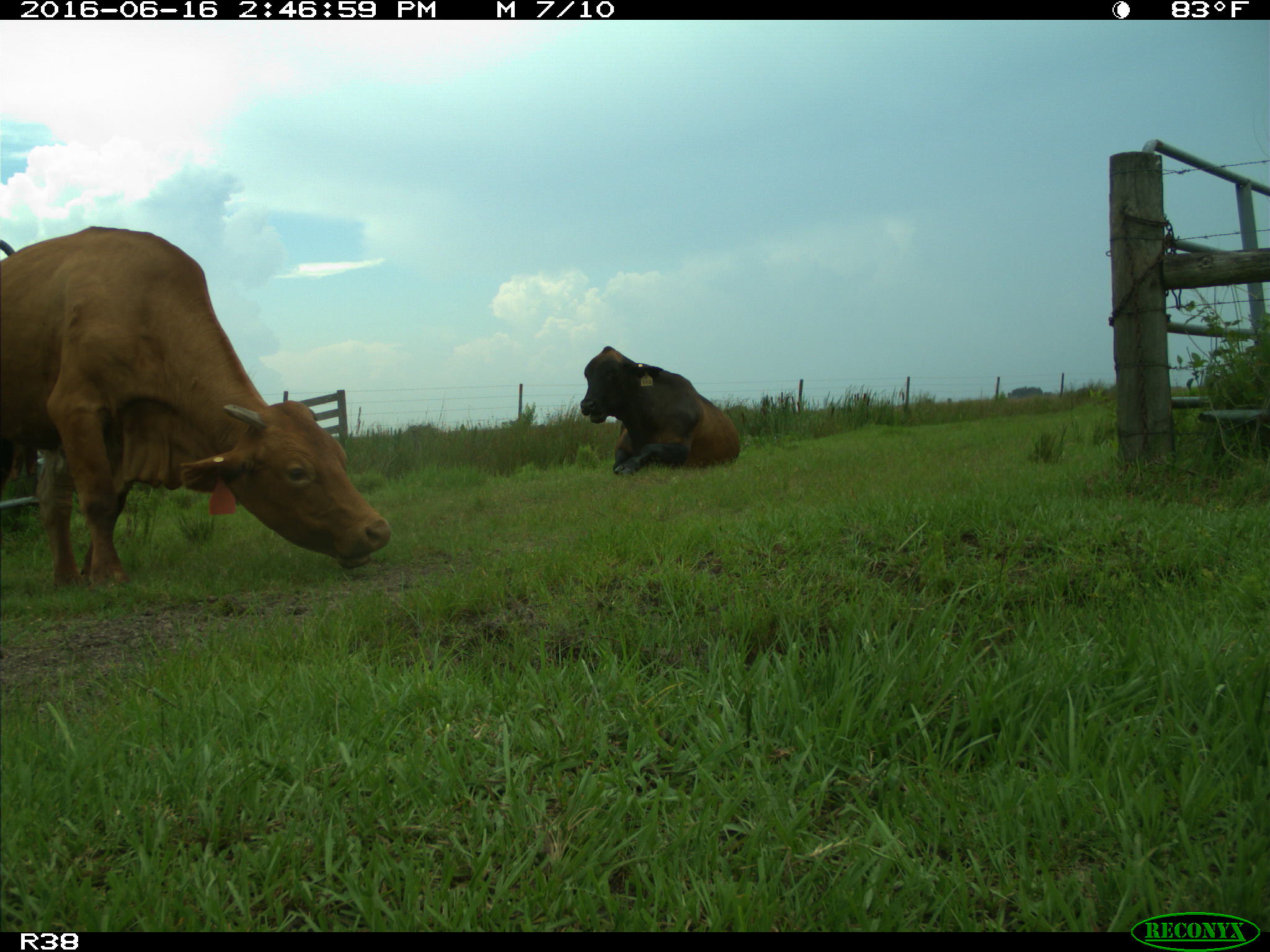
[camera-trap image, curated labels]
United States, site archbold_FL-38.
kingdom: Animalia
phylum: Chordata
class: Mammalia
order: Artiodactyla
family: Bovidae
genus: Bos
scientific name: Bos taurus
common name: domestic cow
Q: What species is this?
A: Bos taurus (domestic cow).